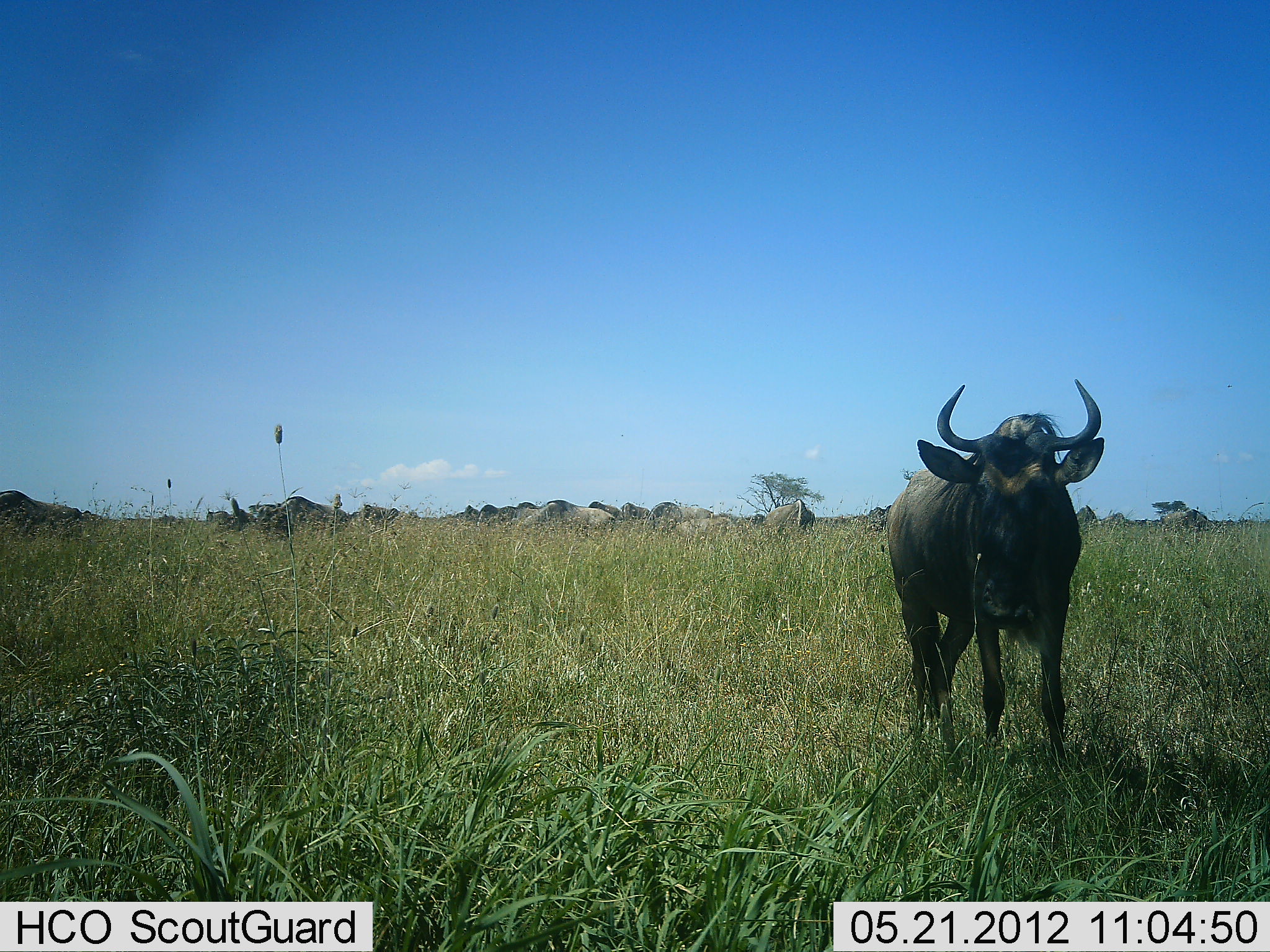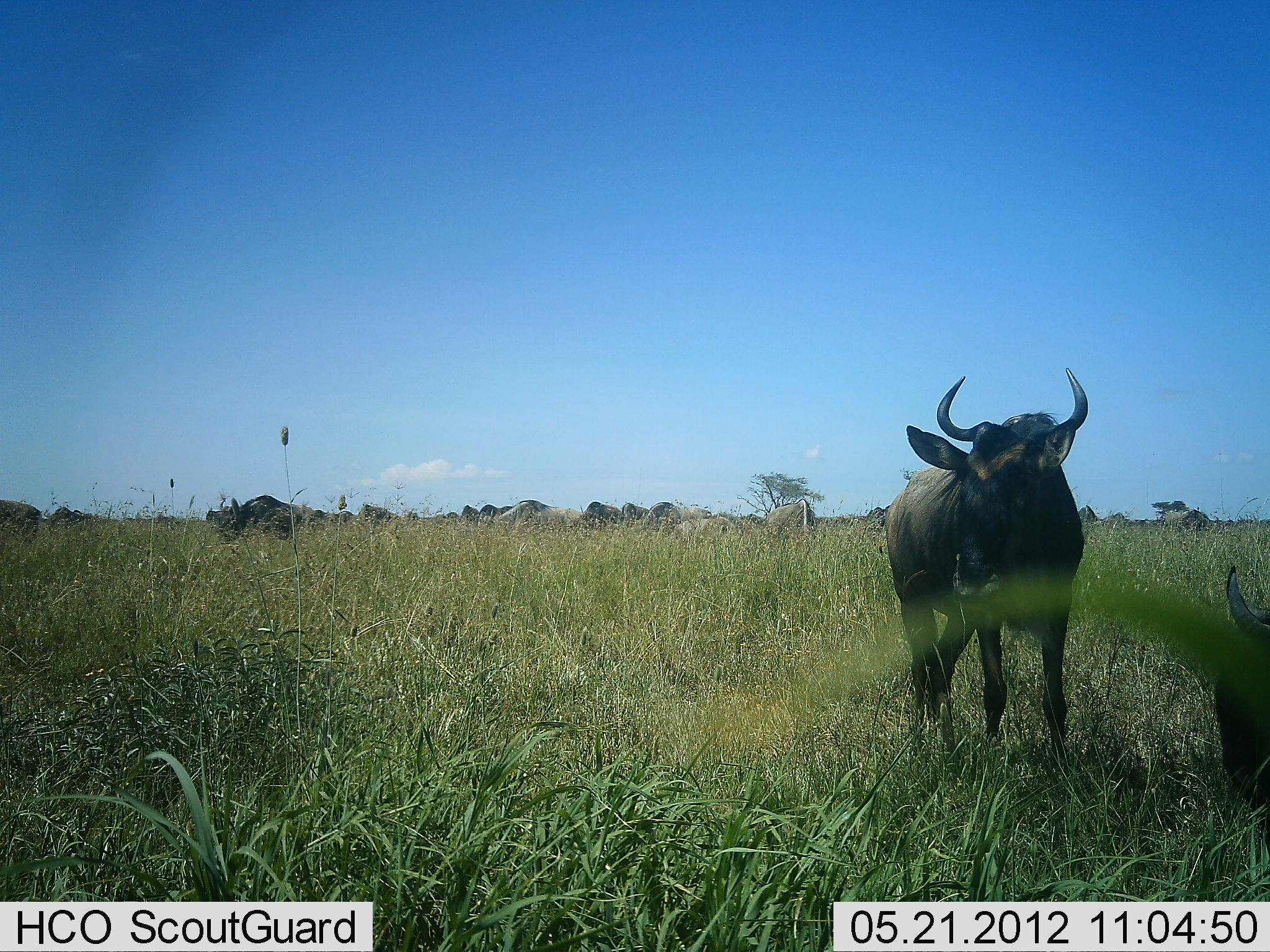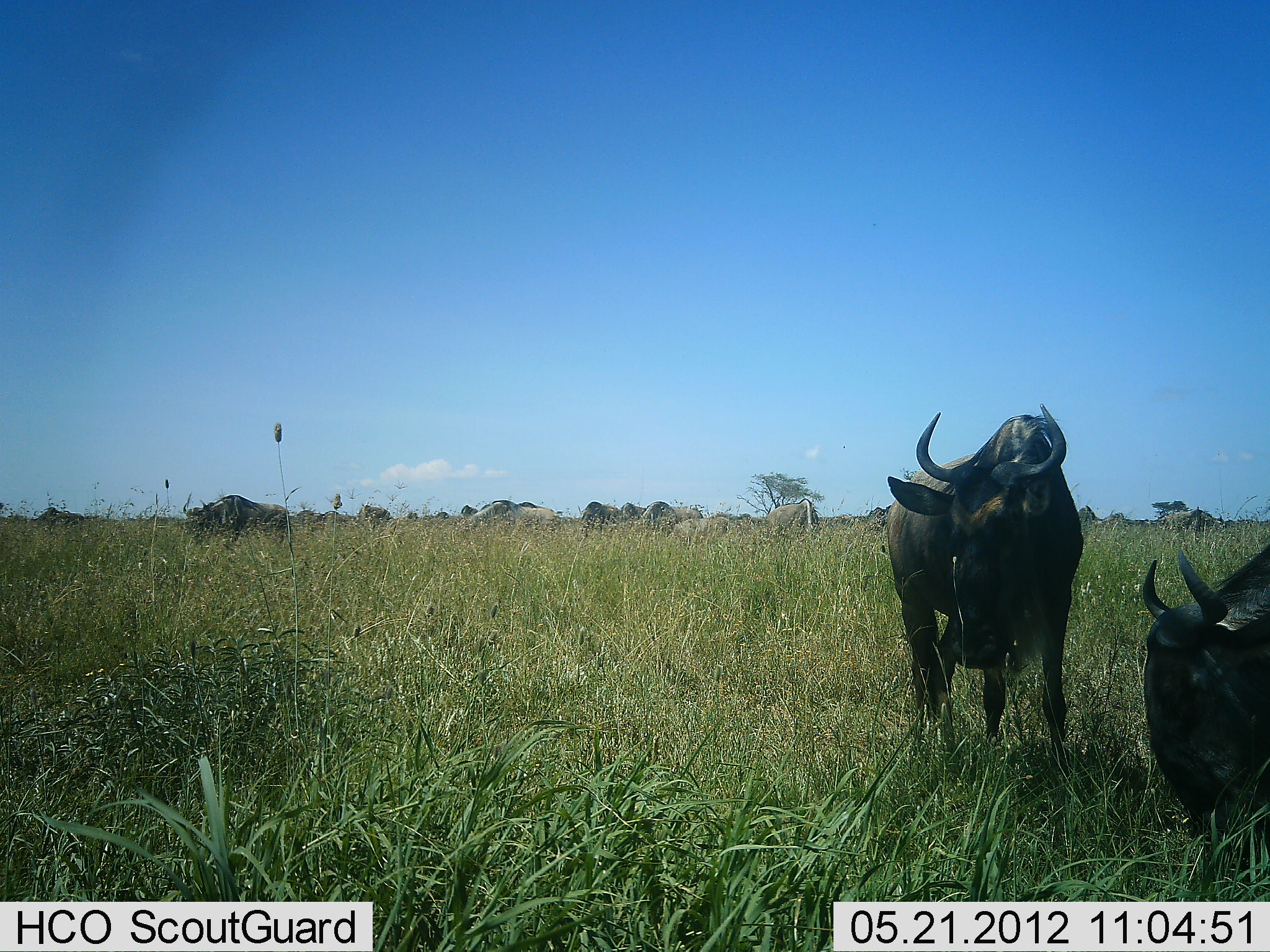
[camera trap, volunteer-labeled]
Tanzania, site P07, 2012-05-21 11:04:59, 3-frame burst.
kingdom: Animalia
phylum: Chordata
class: Mammalia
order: Artiodactyla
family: Bovidae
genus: Connochaetes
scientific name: Connochaetes taurinus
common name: blue wildebeest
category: wildebeest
Wildebeest (blue wildebeest) (Connochaetes taurinus), count 11-50. Behavior (volunteer vote fractions): standing 56%, resting 19%, moving 38%, interacting 0%. Young present (vote fraction): 0%. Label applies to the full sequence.